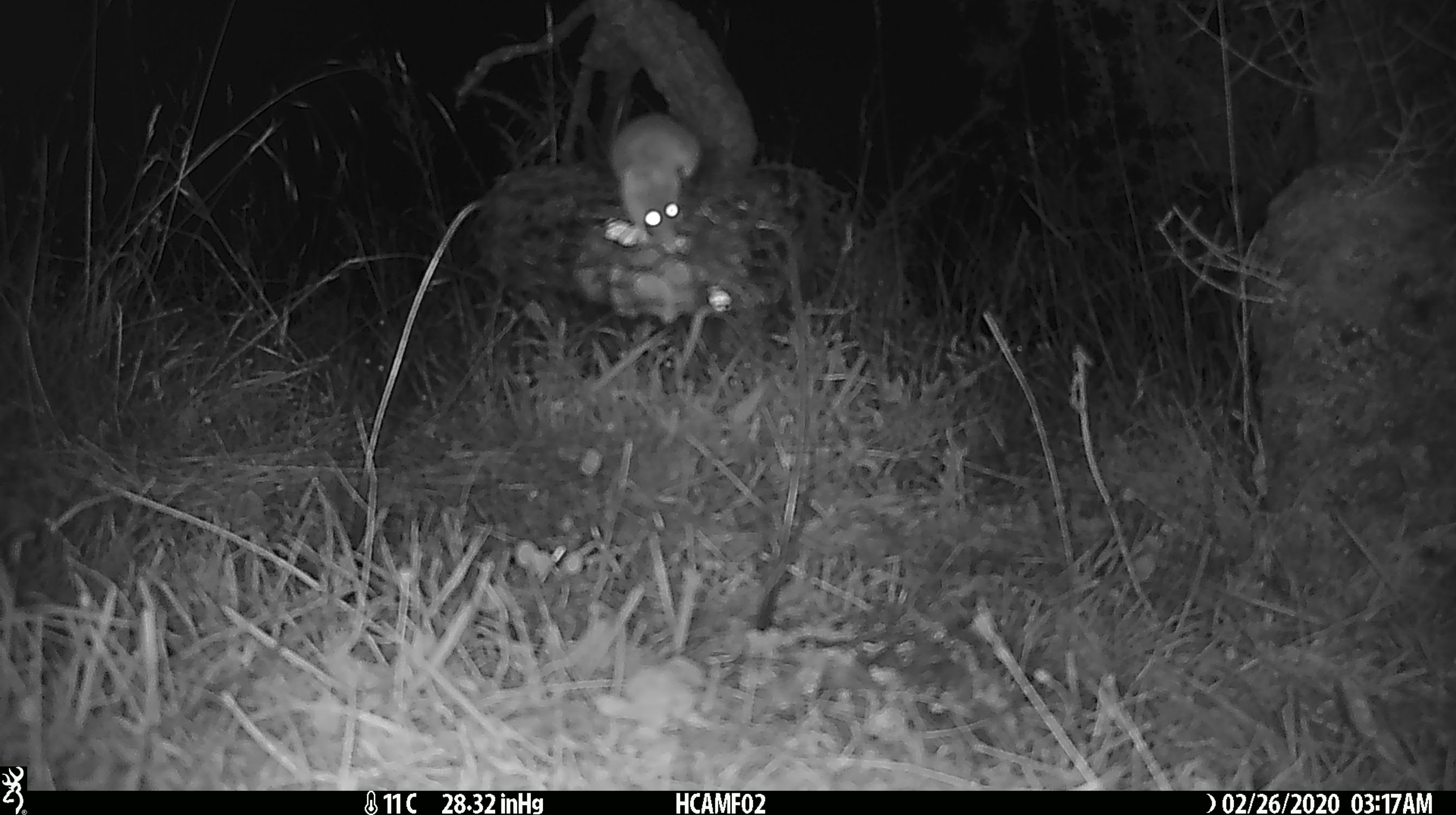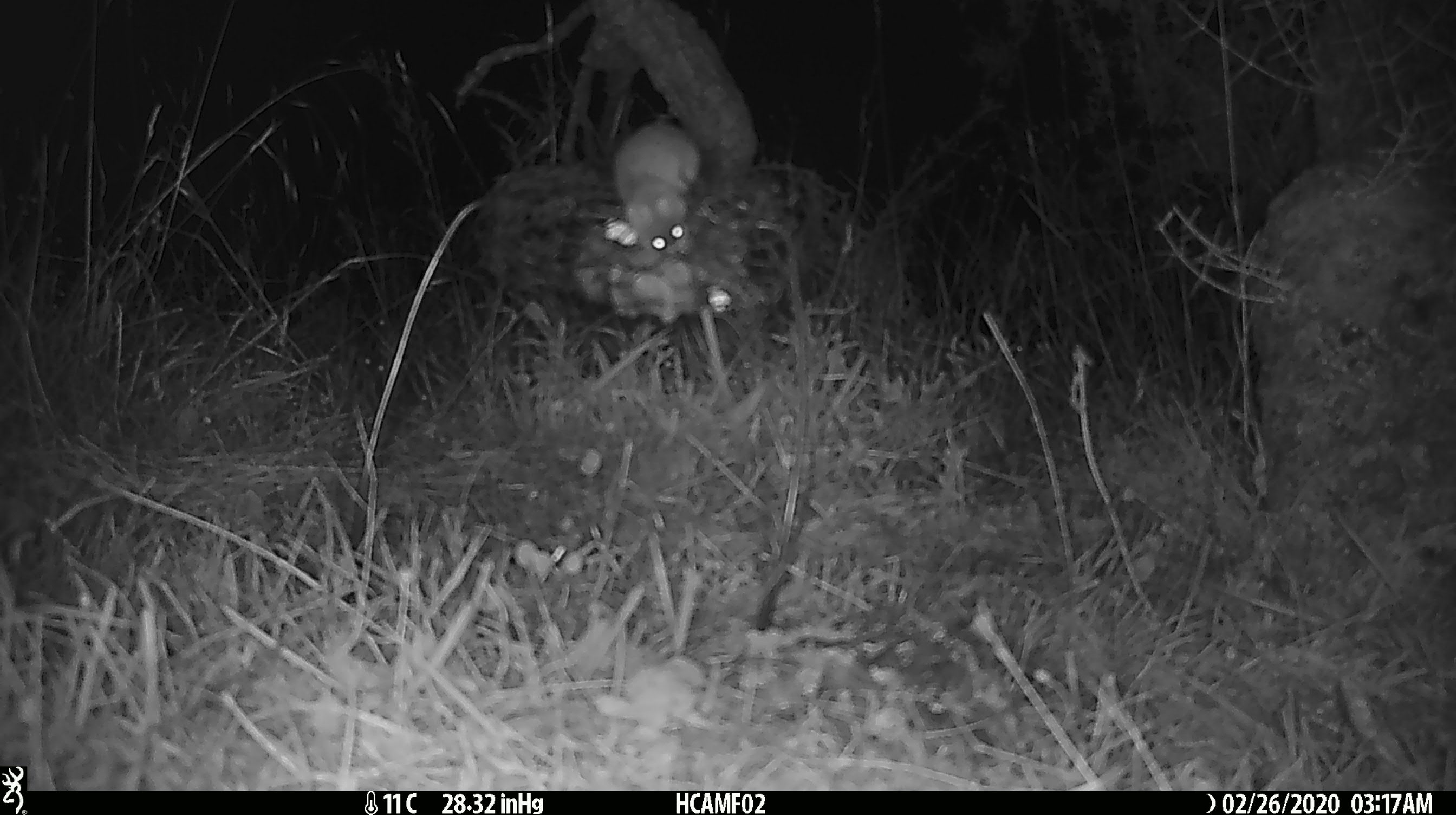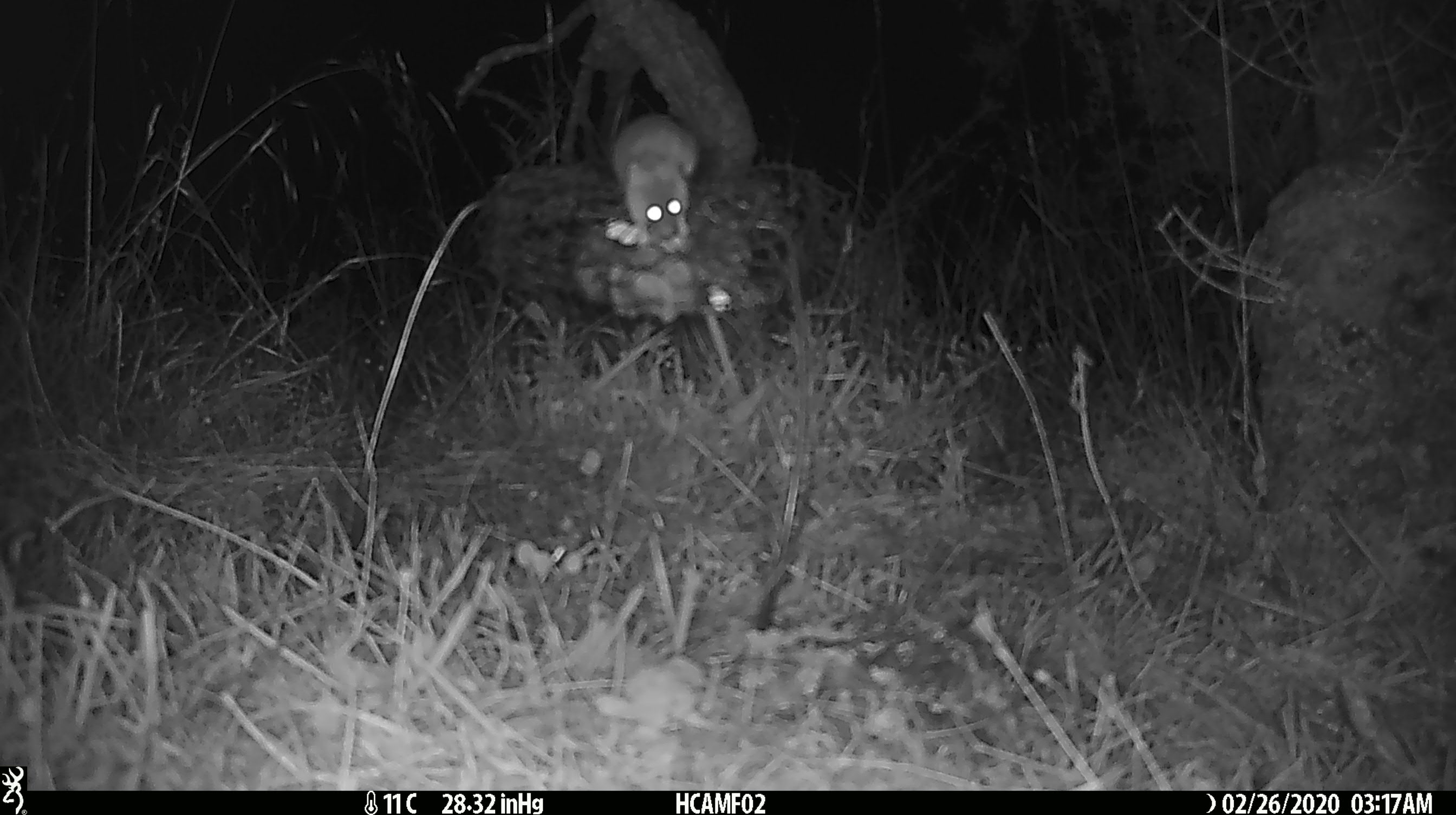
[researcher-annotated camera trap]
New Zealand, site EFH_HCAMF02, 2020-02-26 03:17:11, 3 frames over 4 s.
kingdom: Animalia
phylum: Chordata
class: Mammalia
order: Rodentia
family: Muridae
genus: Mus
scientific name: Mus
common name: mouse